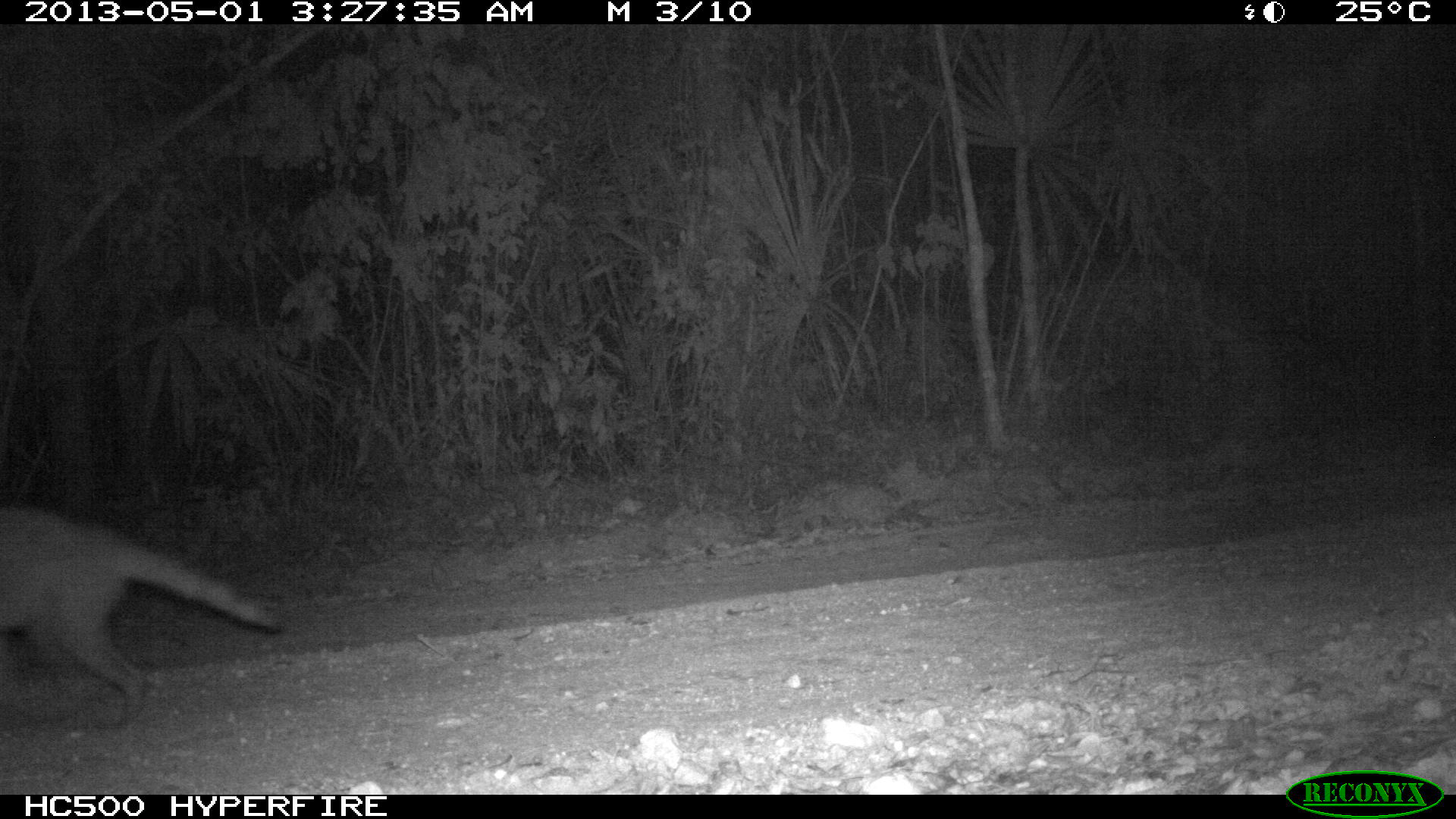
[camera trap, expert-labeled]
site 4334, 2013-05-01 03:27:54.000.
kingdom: Animalia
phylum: Chordata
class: Mammalia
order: Carnivora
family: Procyonidae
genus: Procyon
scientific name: Procyon lotor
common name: common raccoon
Procyon lotor (common raccoon), count 1.